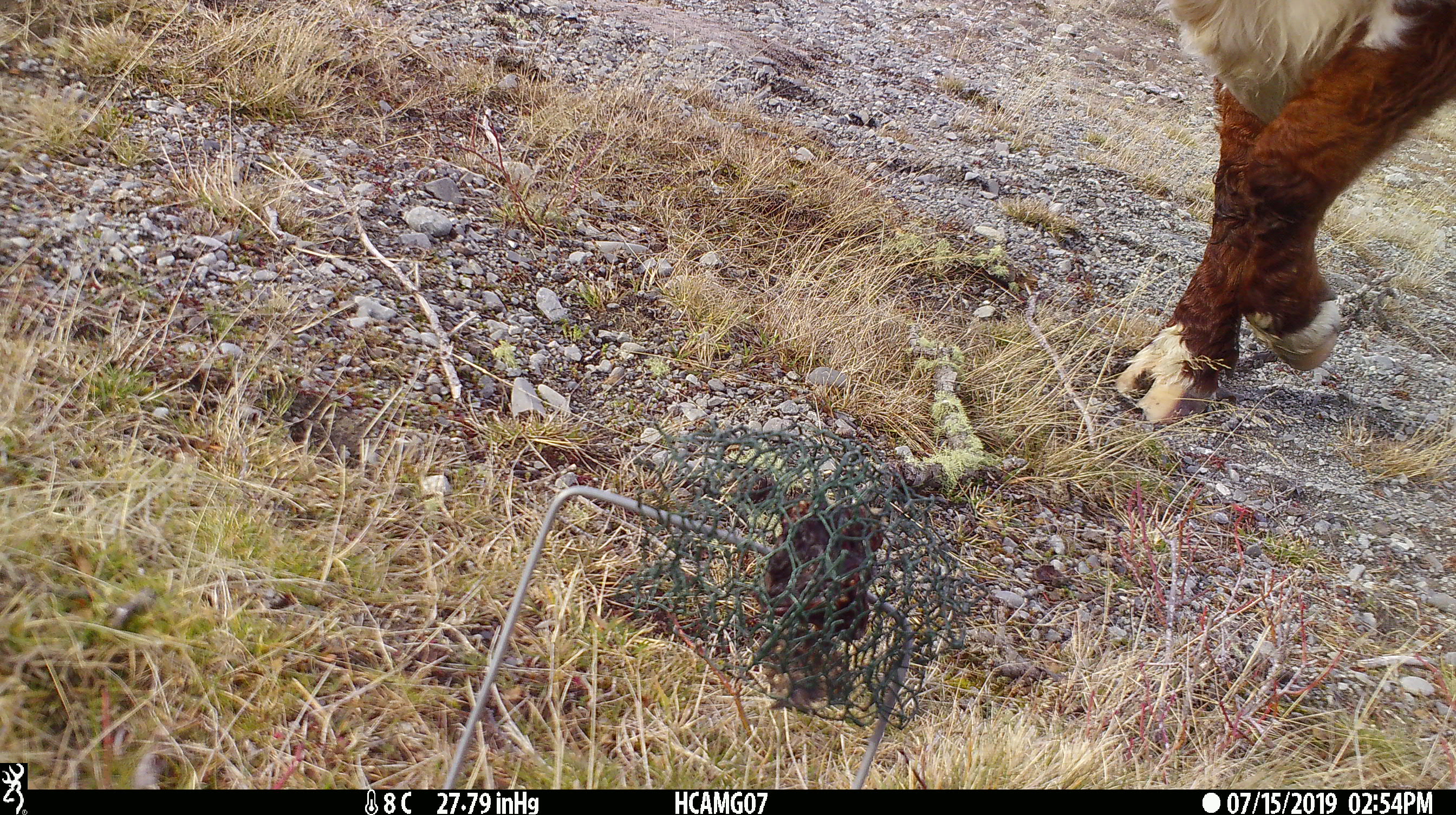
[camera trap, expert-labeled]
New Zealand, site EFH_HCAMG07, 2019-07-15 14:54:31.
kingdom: Animalia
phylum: Chordata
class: Mammalia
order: Artiodactyla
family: Bovidae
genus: Bos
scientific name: Bos taurus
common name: domestic cow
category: cow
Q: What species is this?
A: Cow (domestic cow) (Bos taurus).